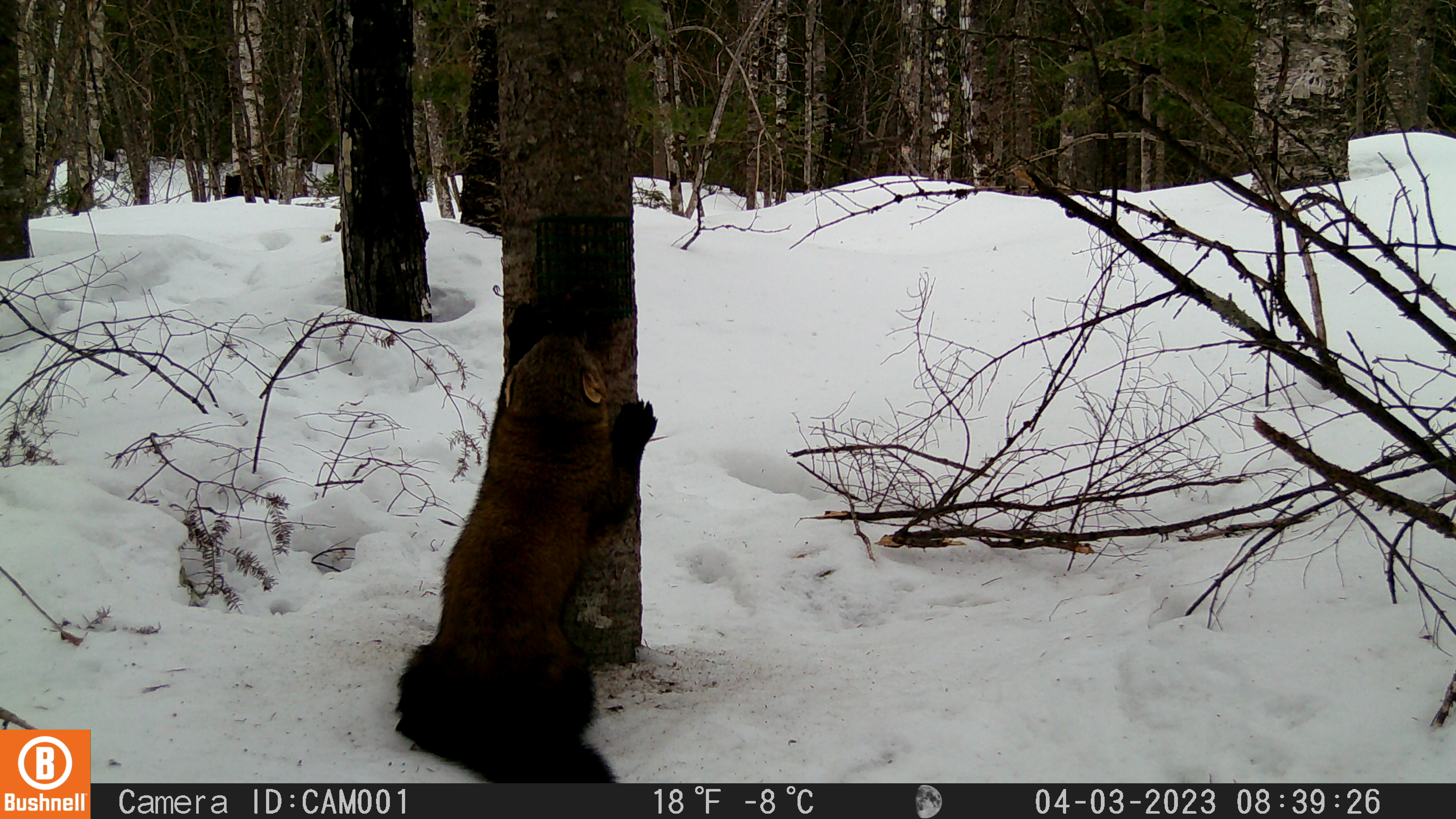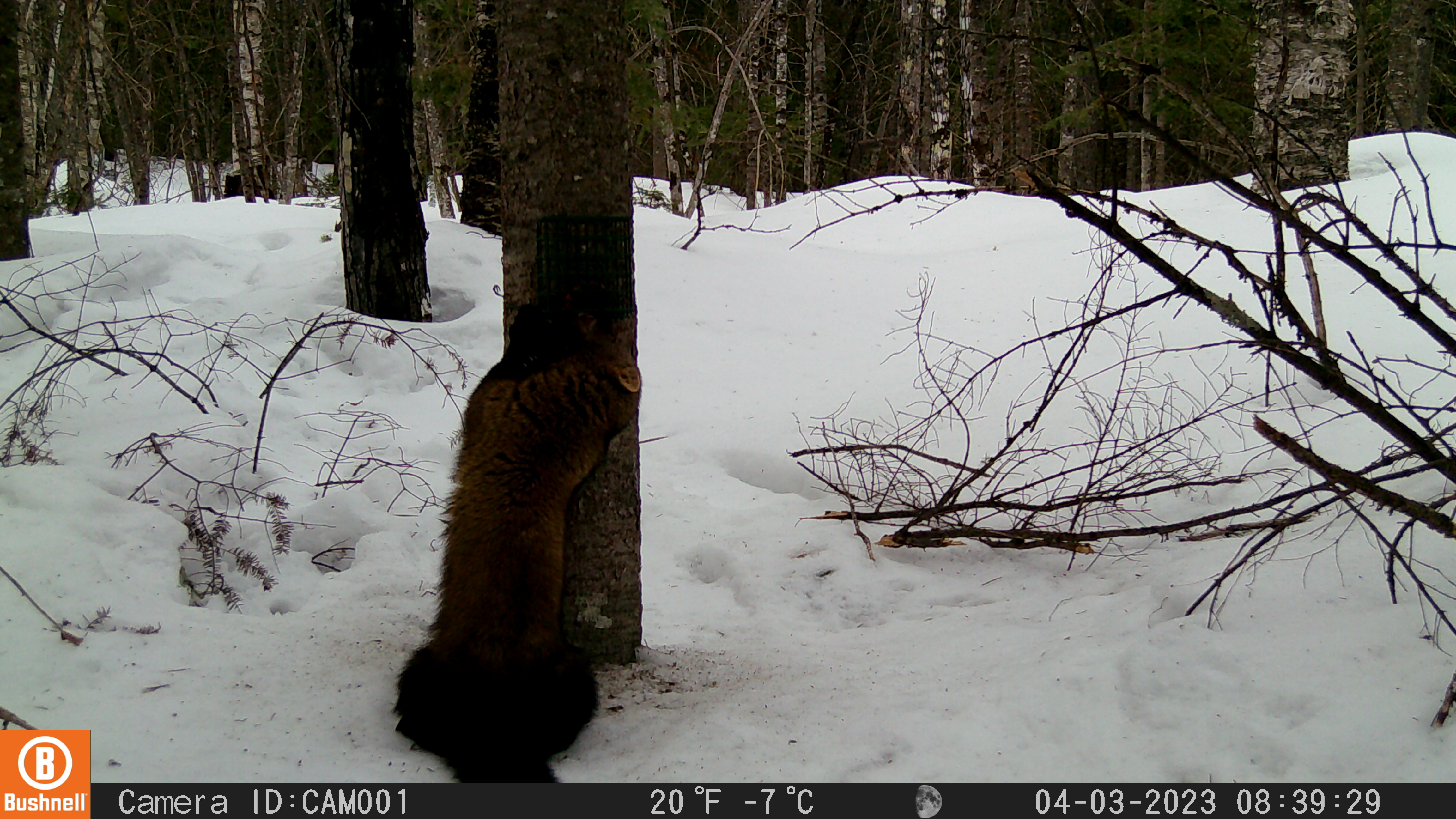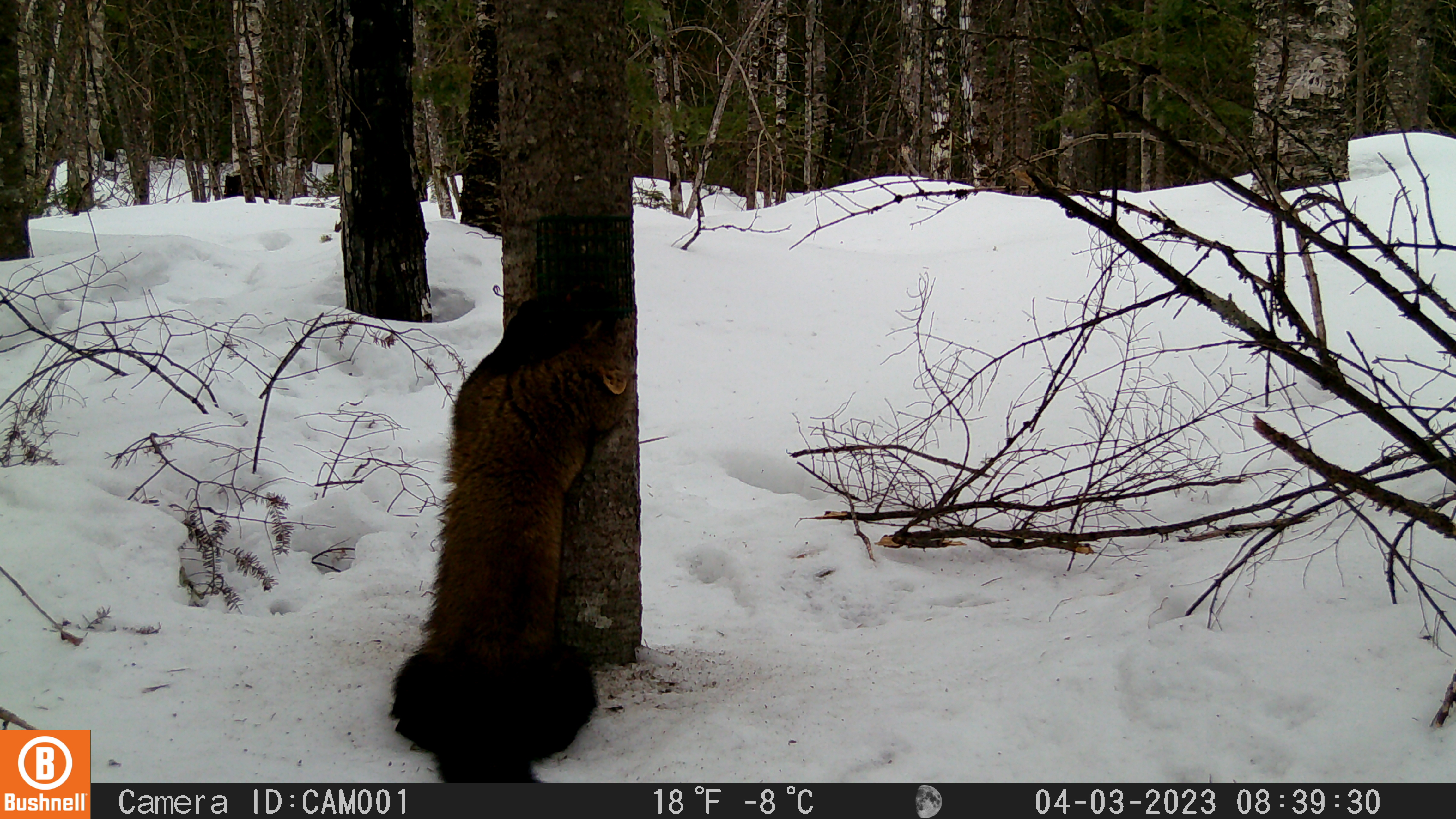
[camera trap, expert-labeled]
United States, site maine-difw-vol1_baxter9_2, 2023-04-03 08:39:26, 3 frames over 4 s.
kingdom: Animalia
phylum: Chordata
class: Mammalia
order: Carnivora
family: Mustelidae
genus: Martes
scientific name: Martes americana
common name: american marten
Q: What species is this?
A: American marten (Martes americana).